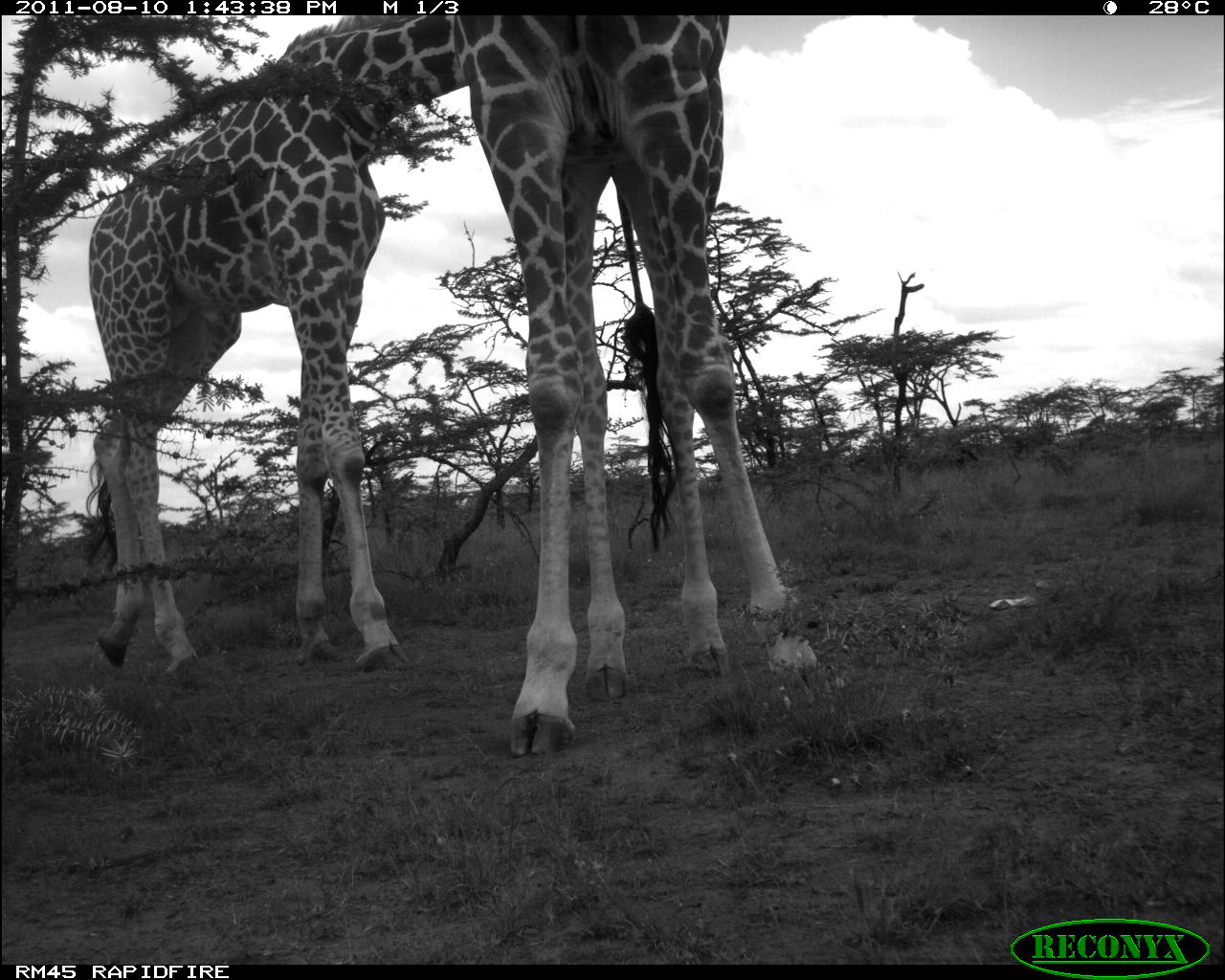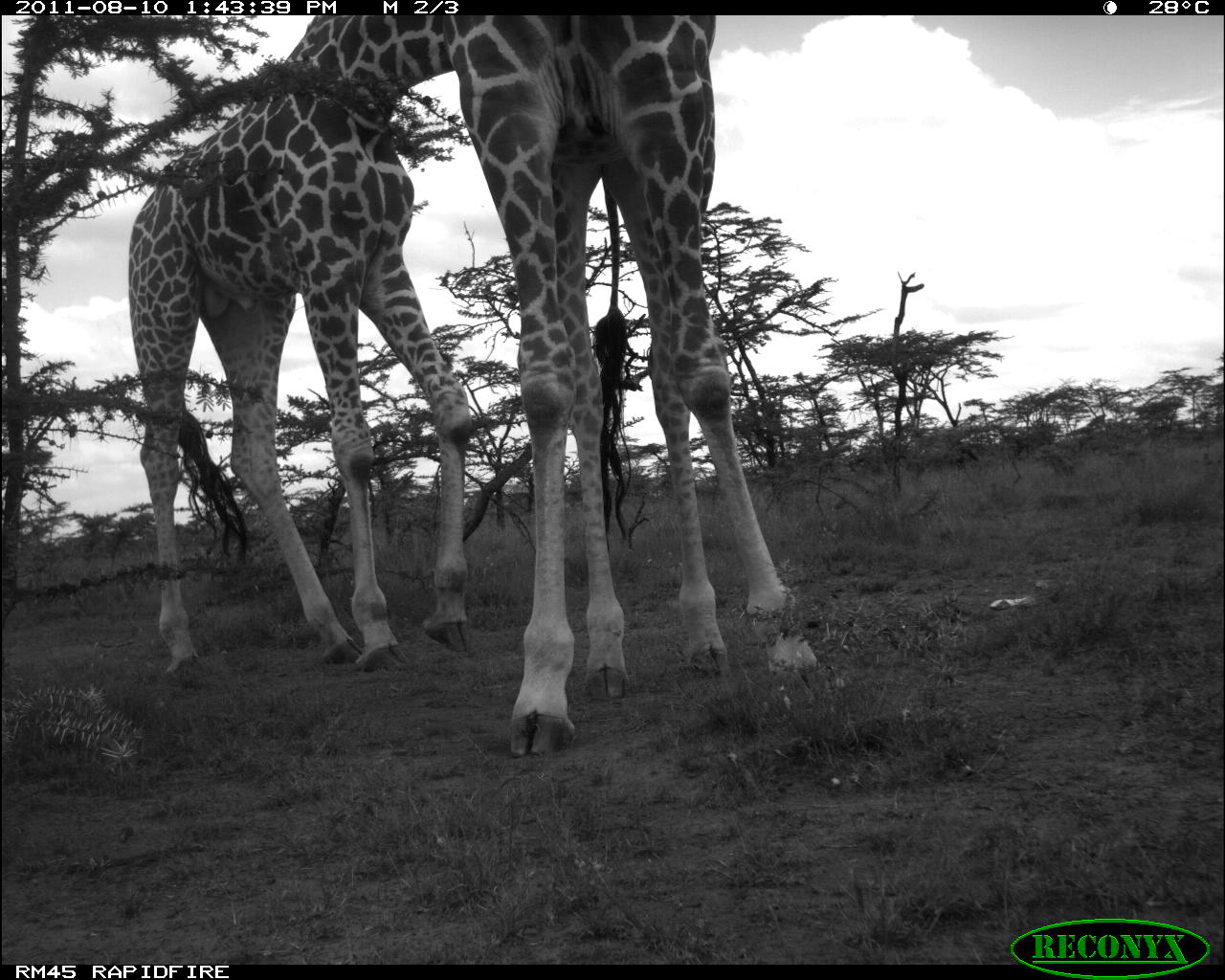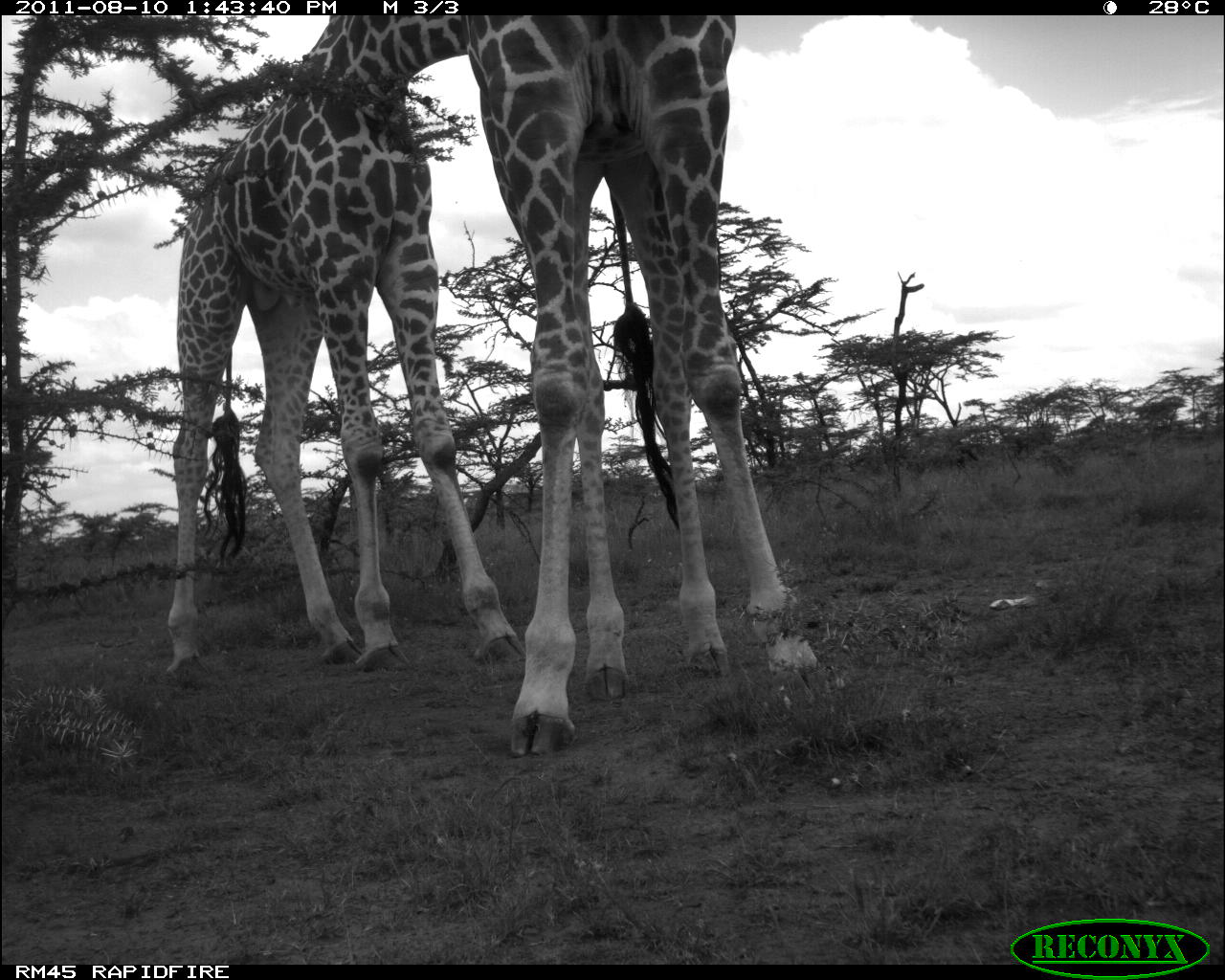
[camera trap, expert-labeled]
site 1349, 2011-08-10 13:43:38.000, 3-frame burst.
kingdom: Animalia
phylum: Chordata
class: Mammalia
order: Artiodactyla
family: Giraffidae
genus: Giraffa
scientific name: Giraffa camelopardalis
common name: giraffe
Giraffa camelopardalis (giraffe), count 2.